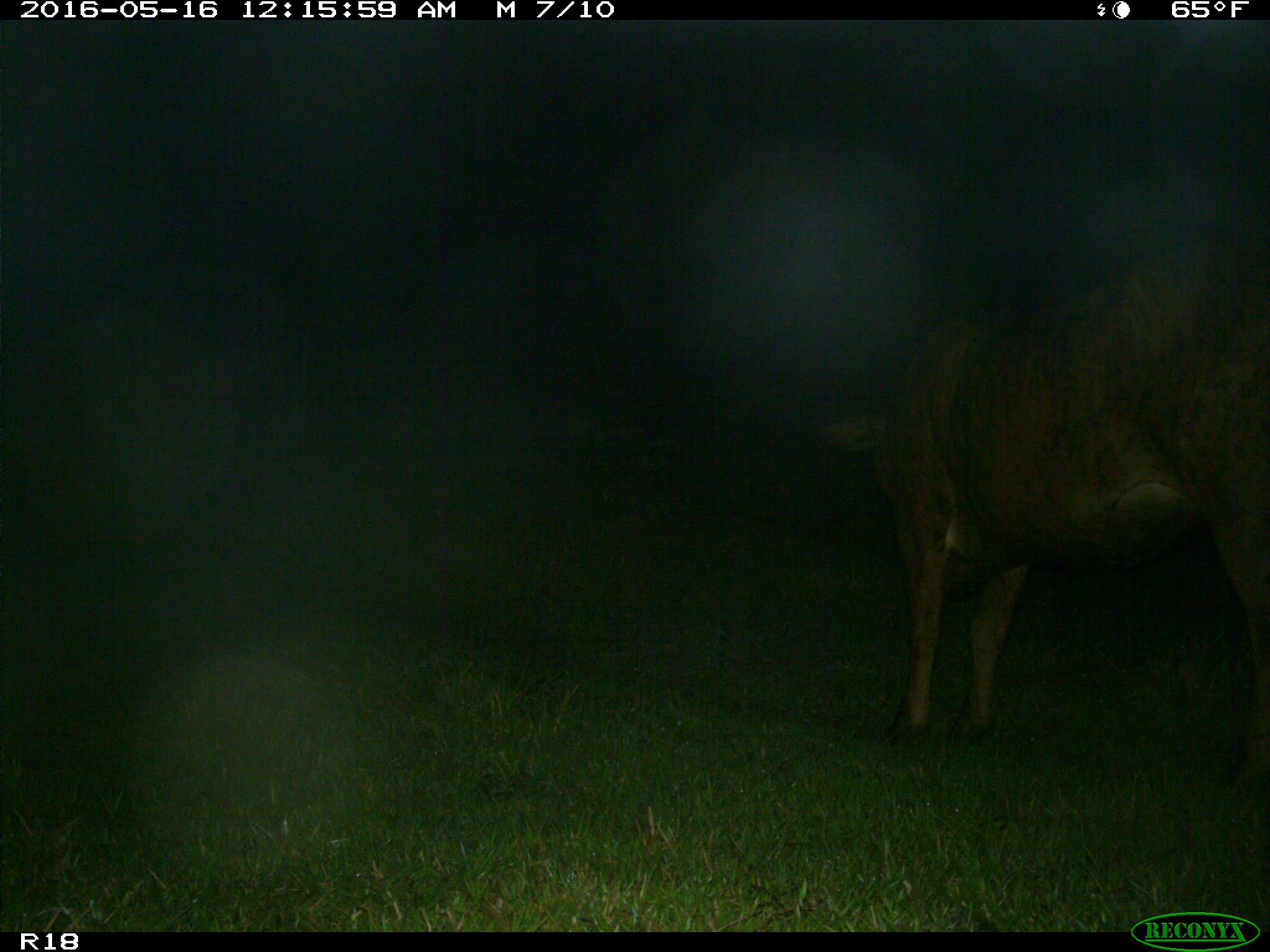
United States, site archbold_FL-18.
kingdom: Animalia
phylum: Chordata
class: Mammalia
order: Artiodactyla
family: Bovidae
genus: Bos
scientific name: Bos taurus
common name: domestic cow